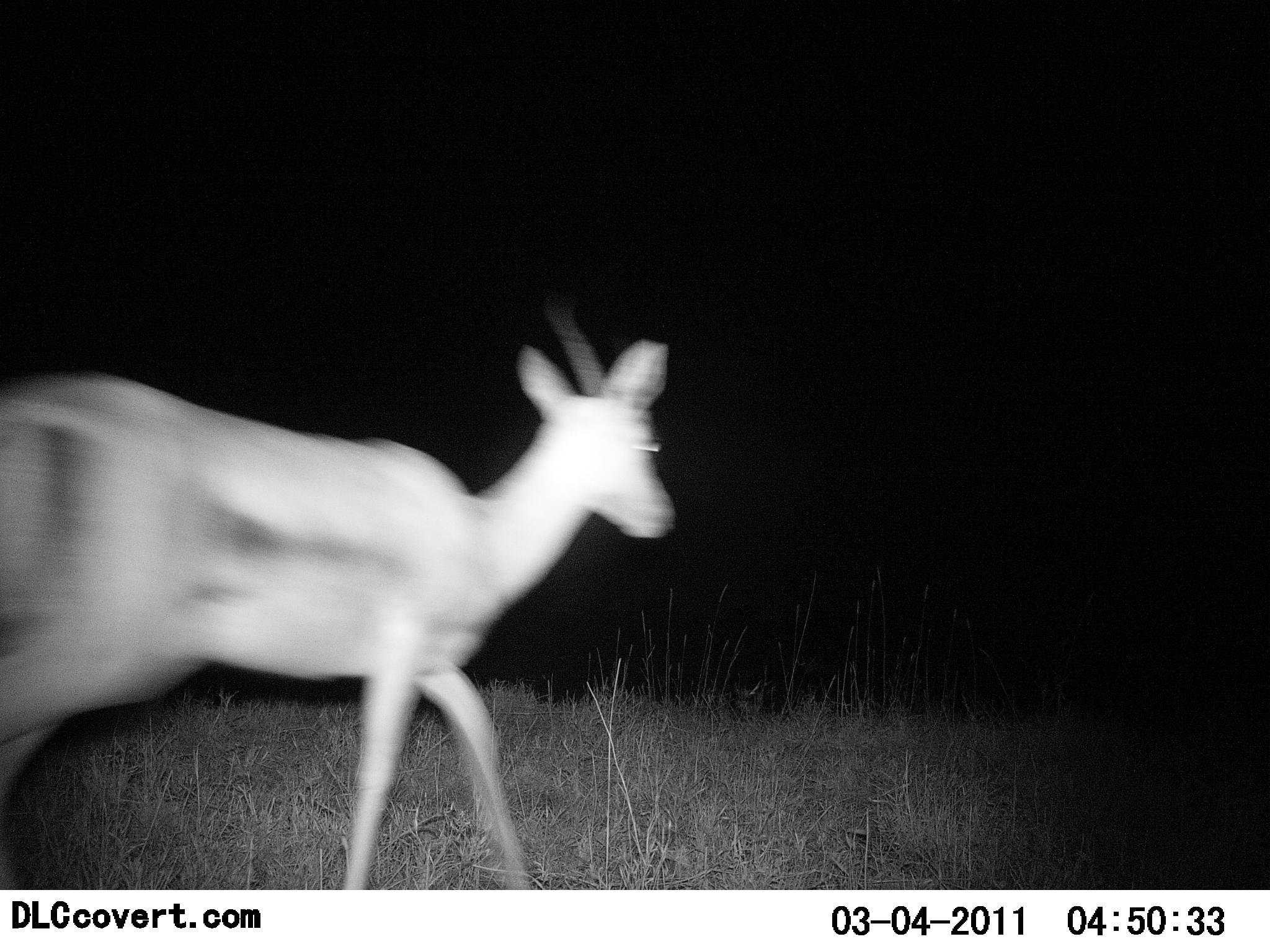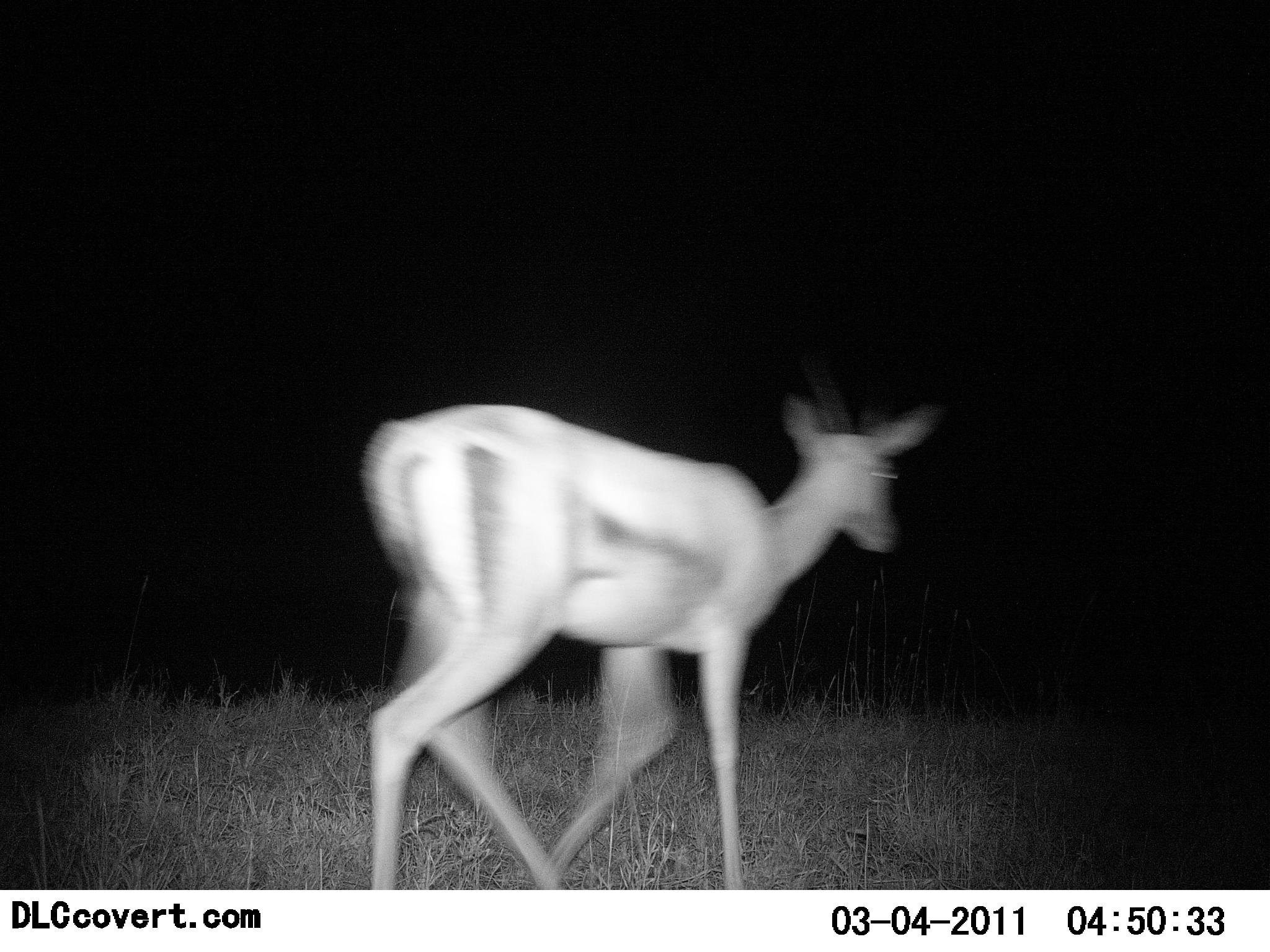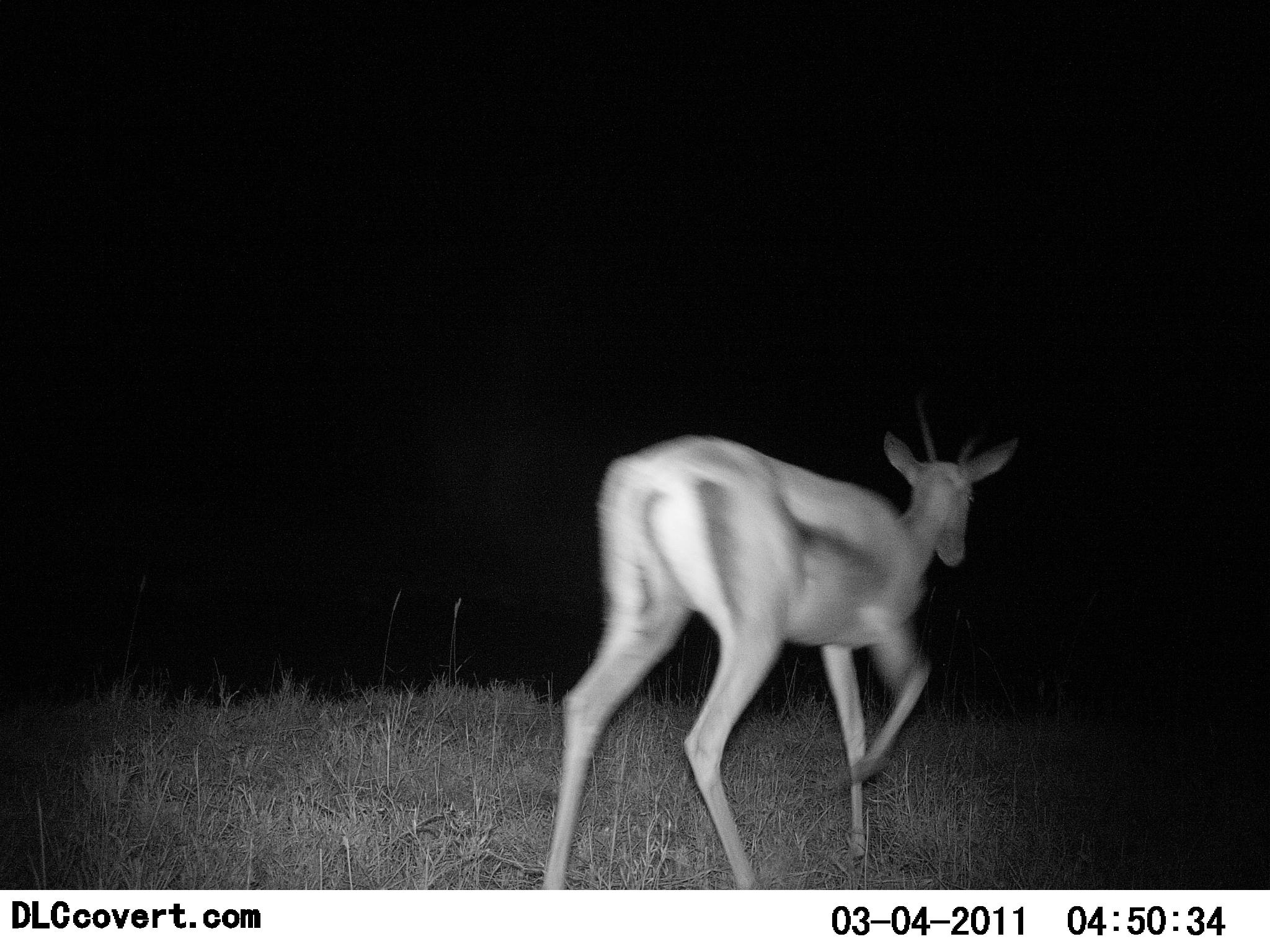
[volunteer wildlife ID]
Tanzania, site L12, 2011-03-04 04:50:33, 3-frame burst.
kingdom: Animalia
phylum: Chordata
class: Mammalia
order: Artiodactyla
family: Bovidae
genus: Eudorcas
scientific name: Eudorcas thomsonii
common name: thomson's gazelle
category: gazellethomsons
Gazellethomsons (thomson's gazelle) (Eudorcas thomsonii), count 1. Behavior (volunteer vote fractions): standing 0%, resting 0%, moving 100%, interacting 0%. Young present (vote fraction): 0%. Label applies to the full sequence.